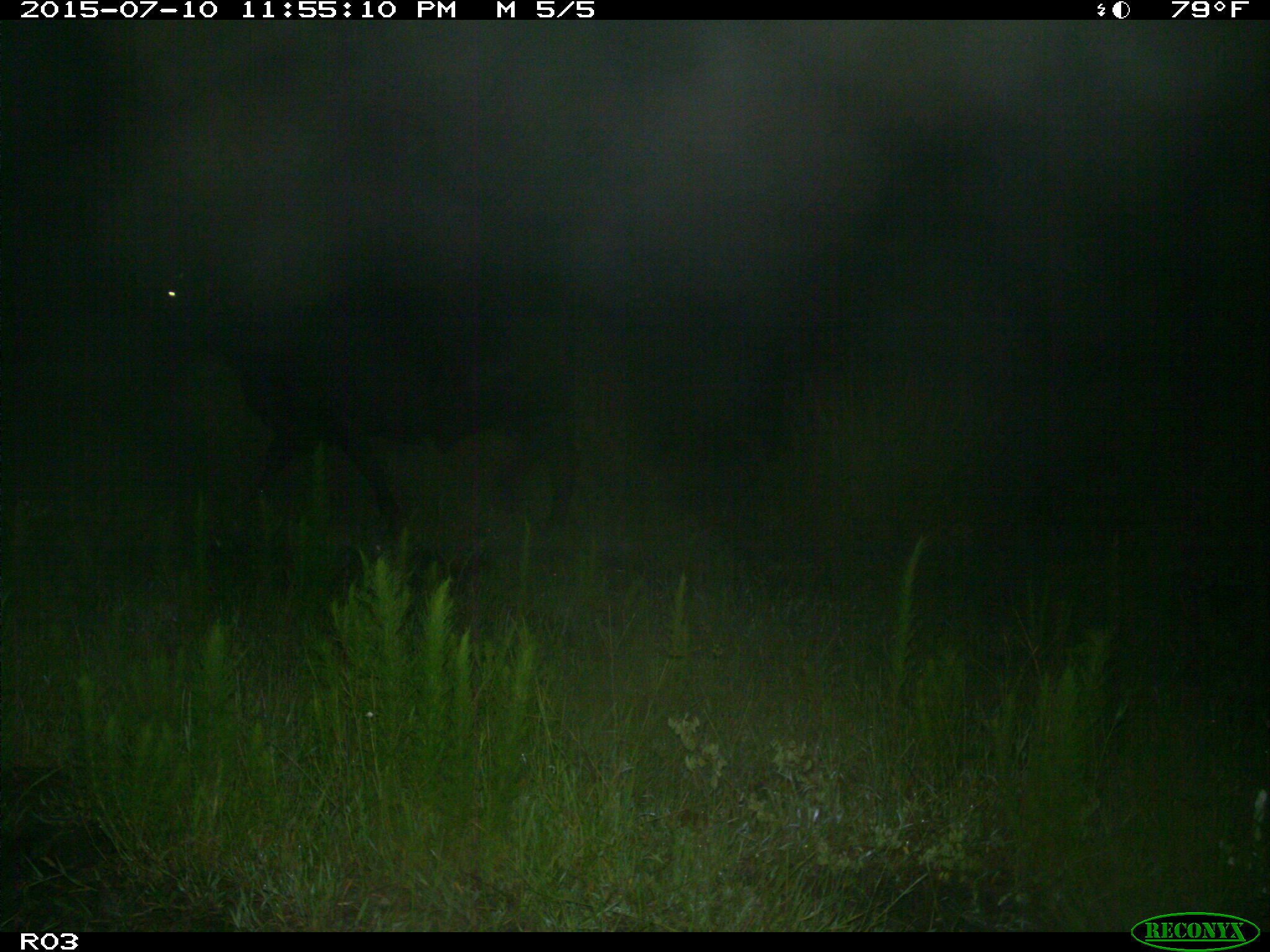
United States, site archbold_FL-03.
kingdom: Animalia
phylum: Chordata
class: Mammalia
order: Artiodactyla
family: Bovidae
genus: Bos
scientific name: Bos taurus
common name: domestic cow